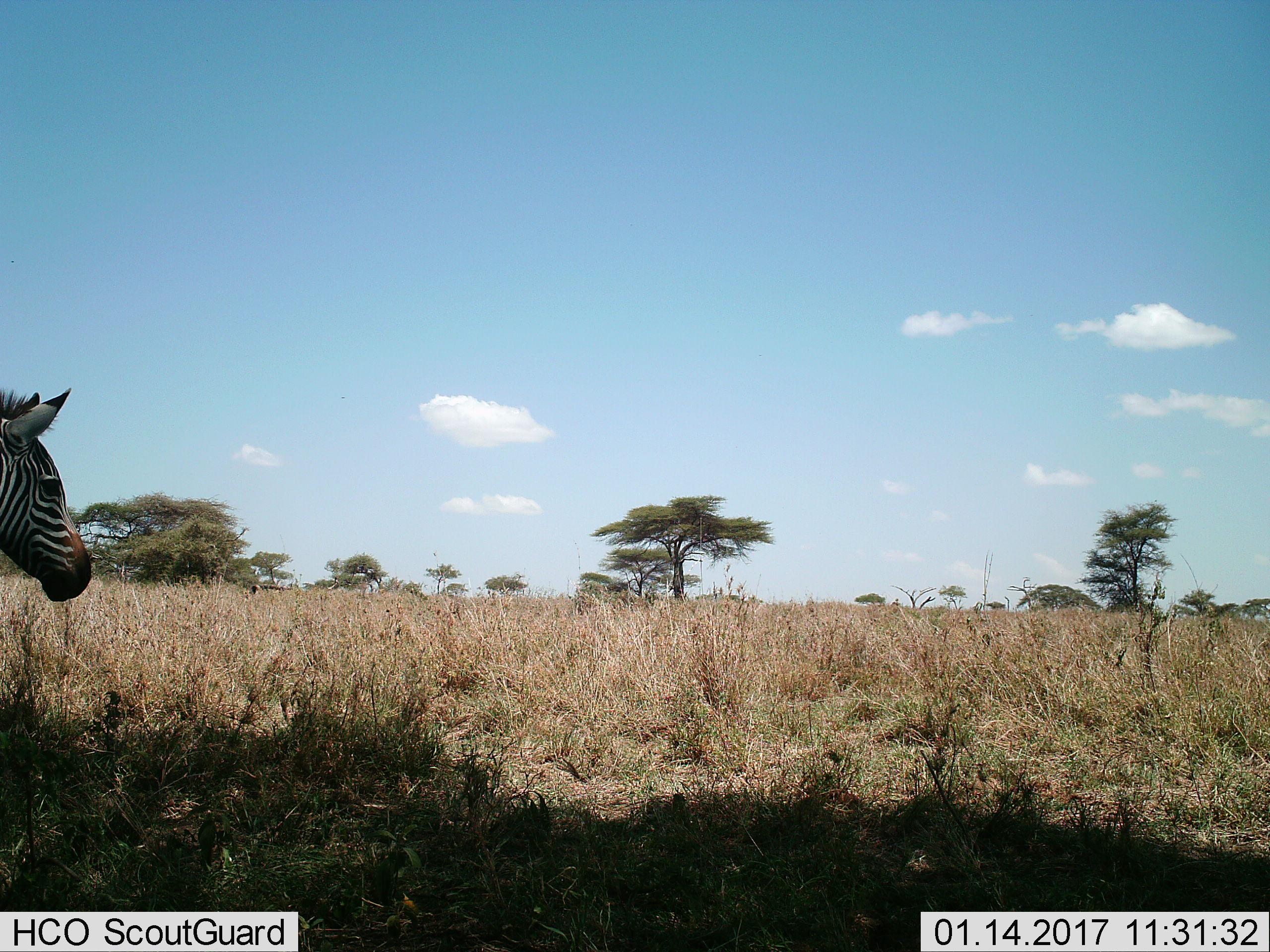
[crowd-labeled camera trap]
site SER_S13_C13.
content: unidentified animal